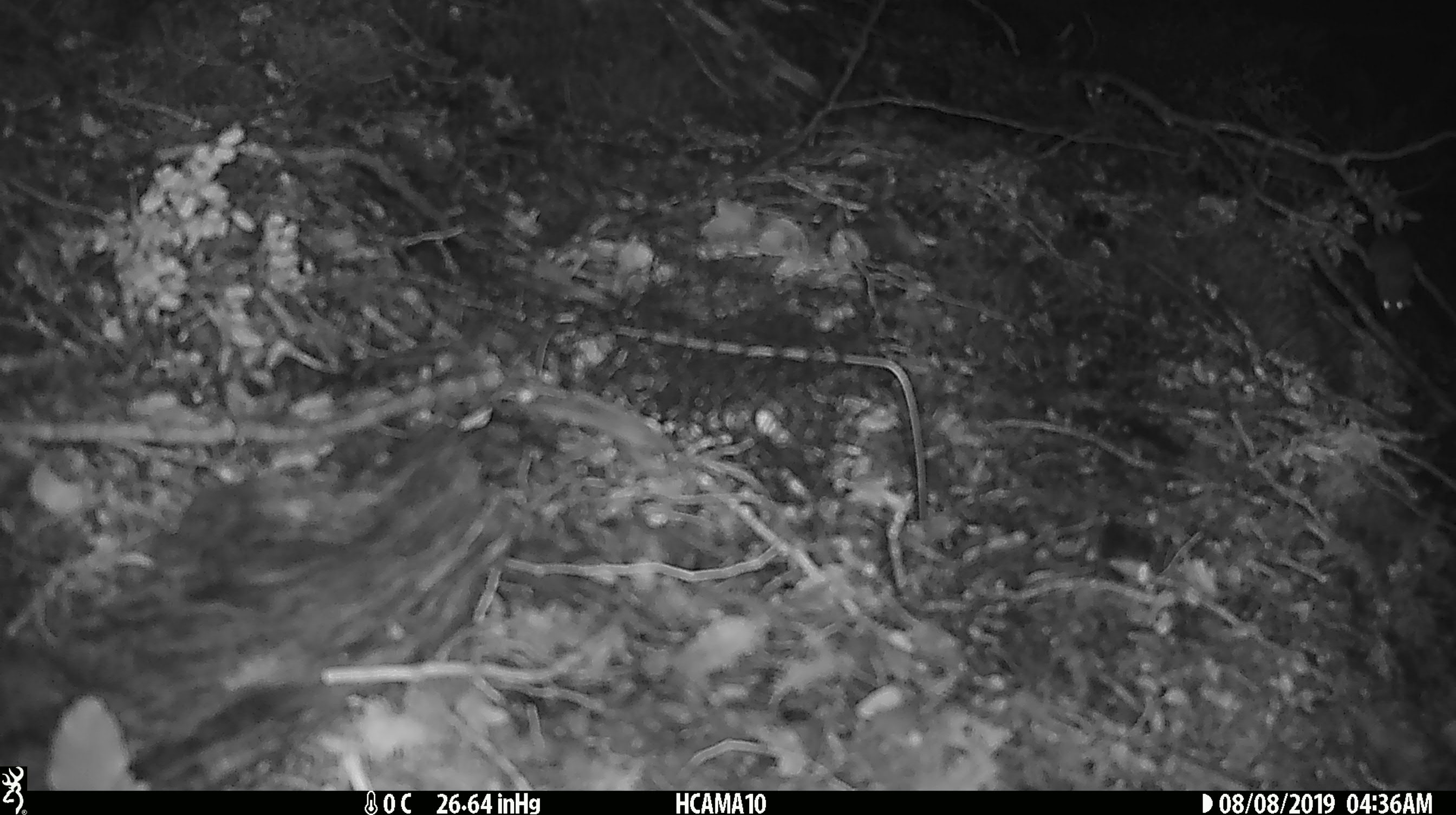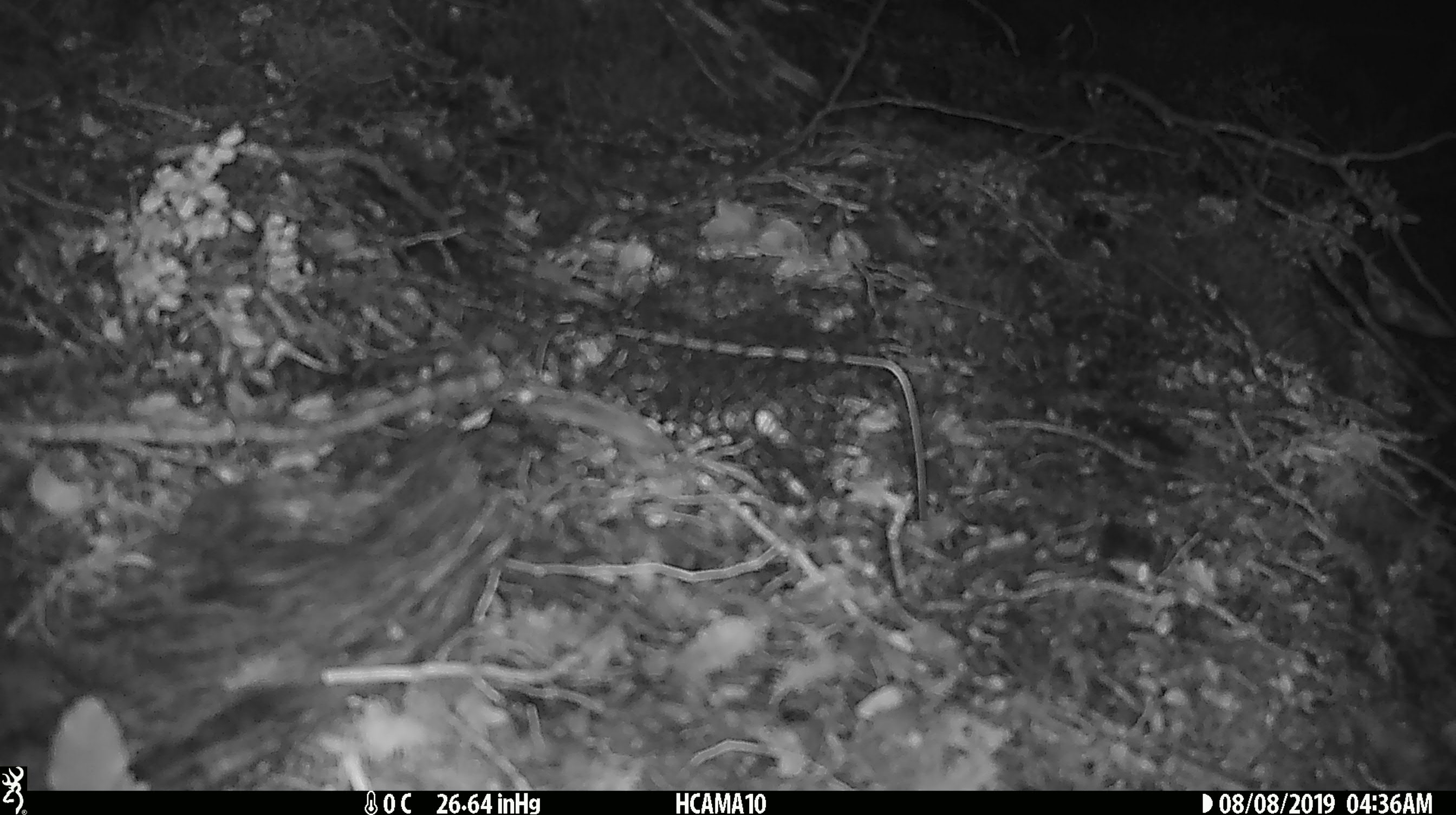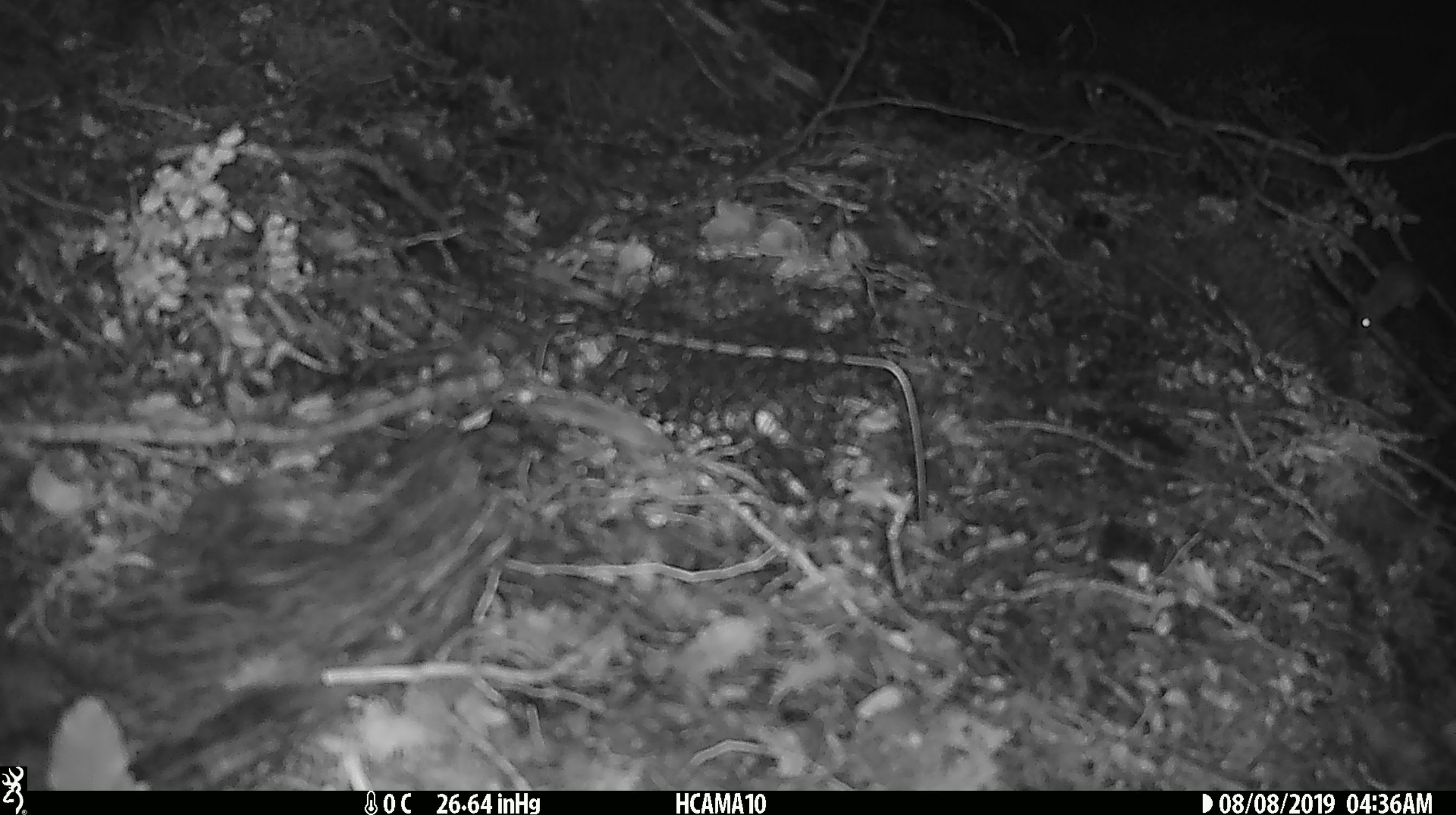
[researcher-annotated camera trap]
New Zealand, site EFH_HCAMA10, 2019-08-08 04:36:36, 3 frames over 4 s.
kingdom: Animalia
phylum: Chordata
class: Mammalia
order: Rodentia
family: Muridae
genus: Mus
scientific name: Mus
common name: mouse